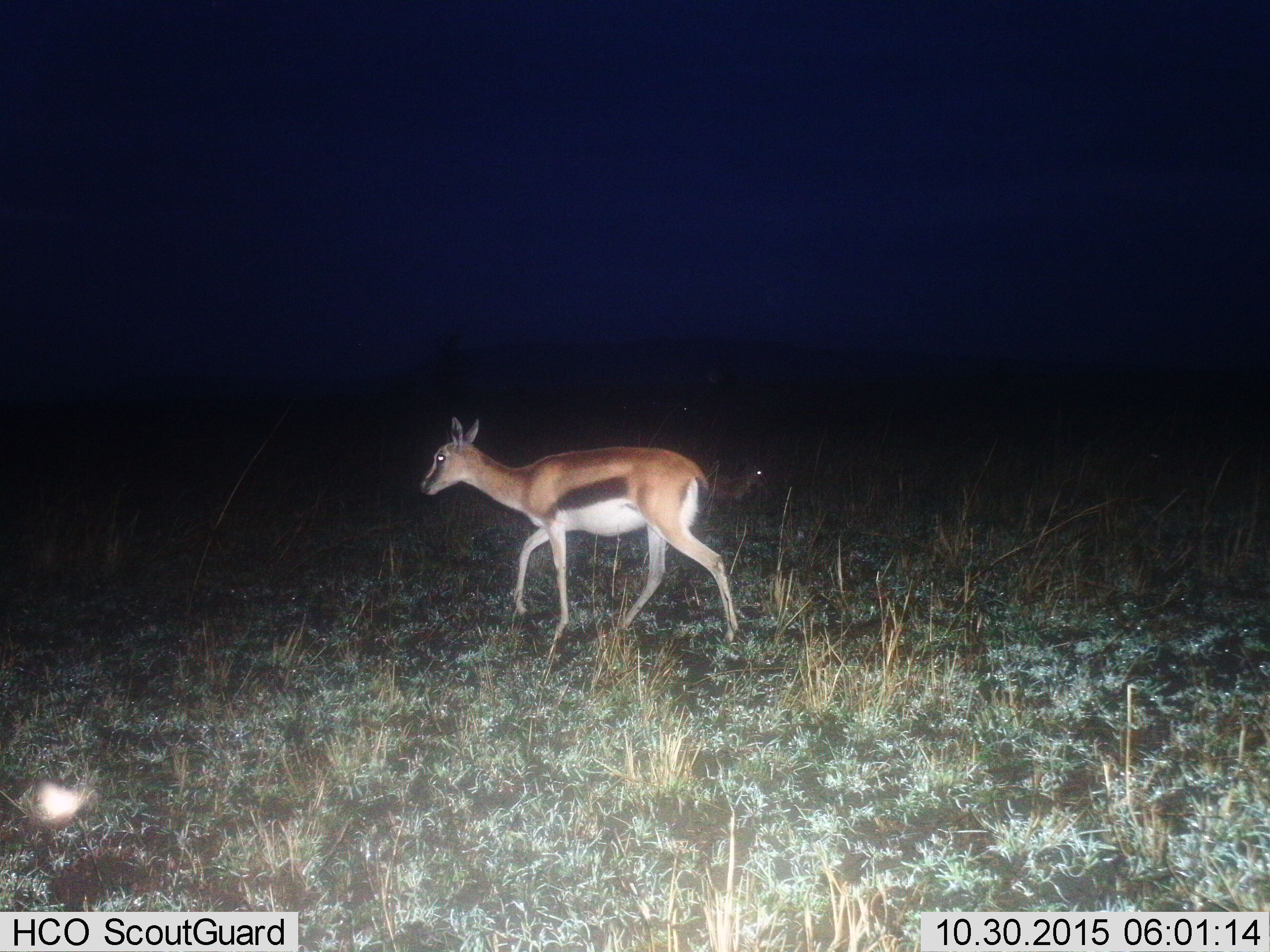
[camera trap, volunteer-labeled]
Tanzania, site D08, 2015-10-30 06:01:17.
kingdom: Animalia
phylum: Chordata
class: Mammalia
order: Artiodactyla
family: Bovidae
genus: Eudorcas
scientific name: Eudorcas thomsonii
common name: thomson's gazelle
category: gazellethomsons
Gazellethomsons (thomson's gazelle) (Eudorcas thomsonii), count 2. Behavior (volunteer vote fractions): standing 21%, resting 42%, moving 89%, interacting 0%. Young present (vote fraction): 11%. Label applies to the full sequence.